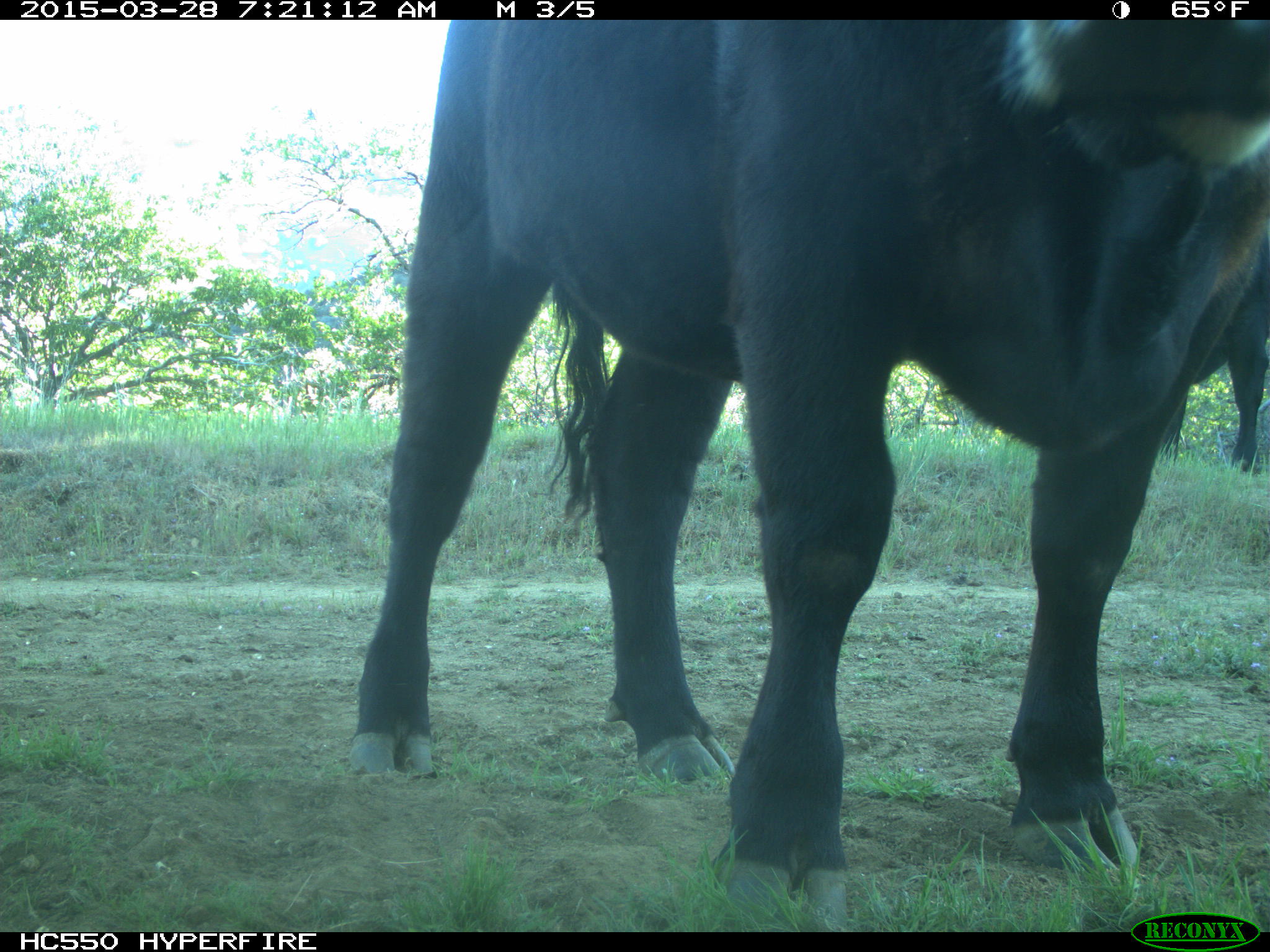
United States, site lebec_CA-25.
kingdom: Animalia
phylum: Chordata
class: Mammalia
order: Artiodactyla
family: Bovidae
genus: Bos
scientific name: Bos taurus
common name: domestic cow